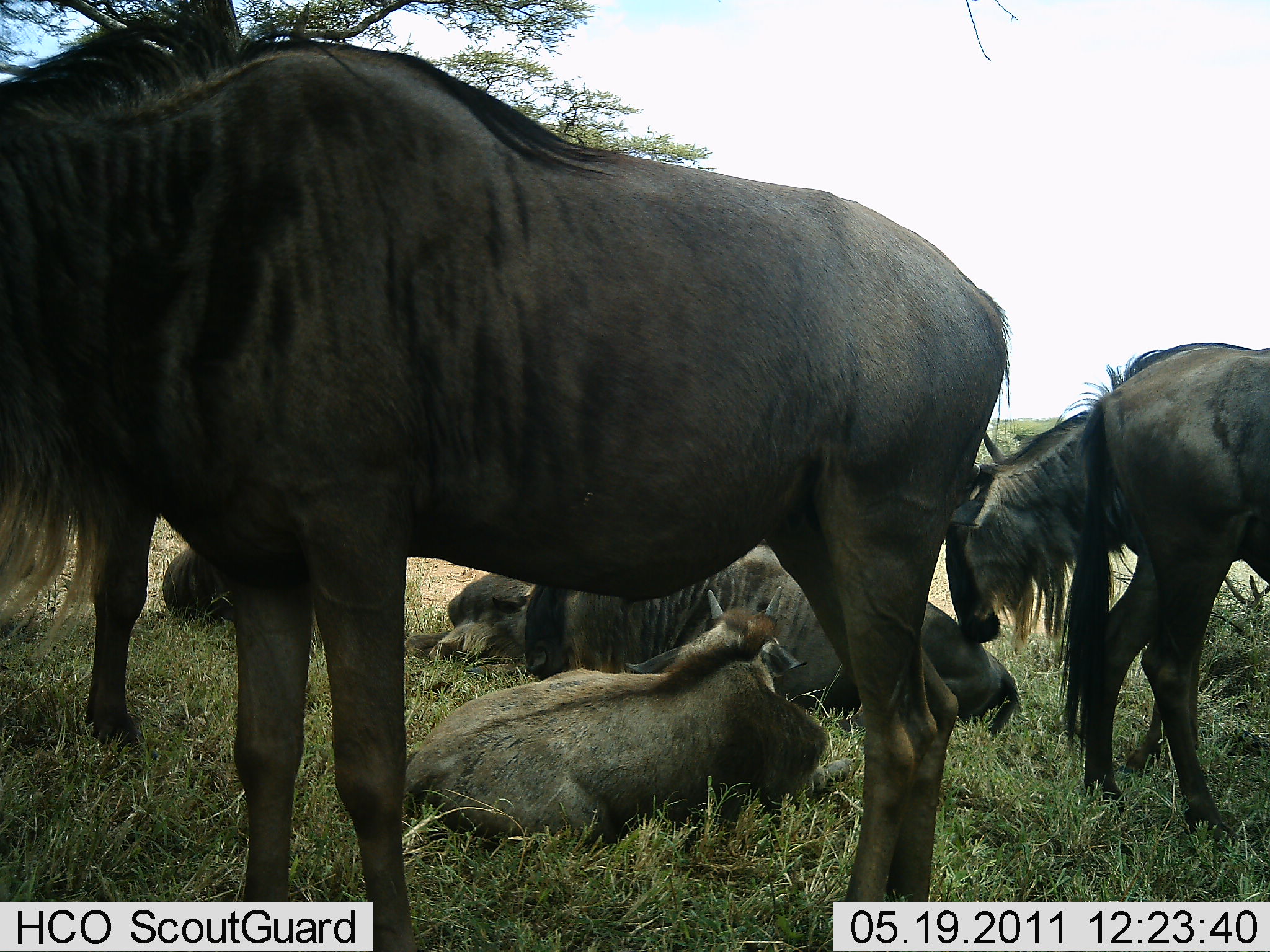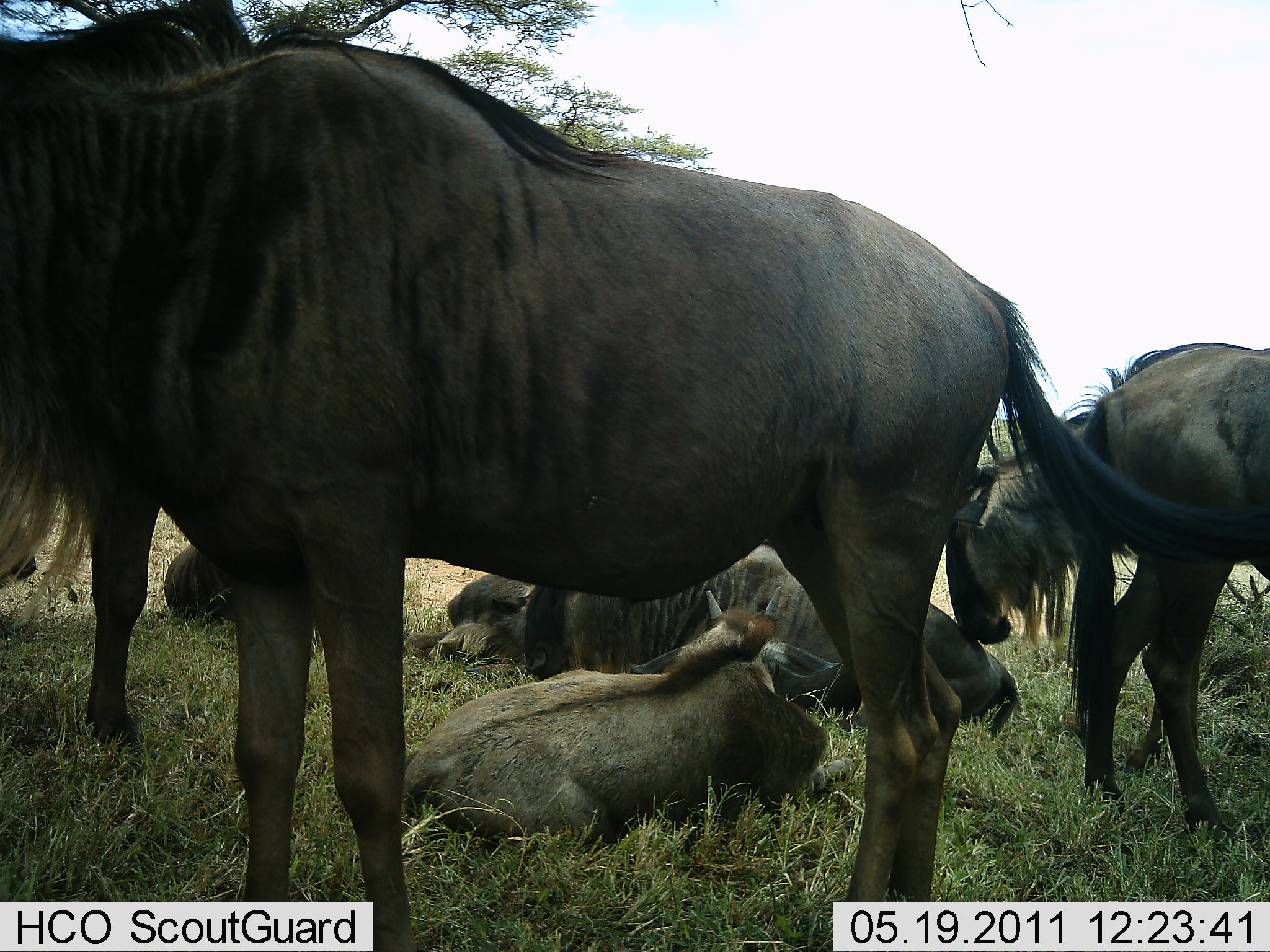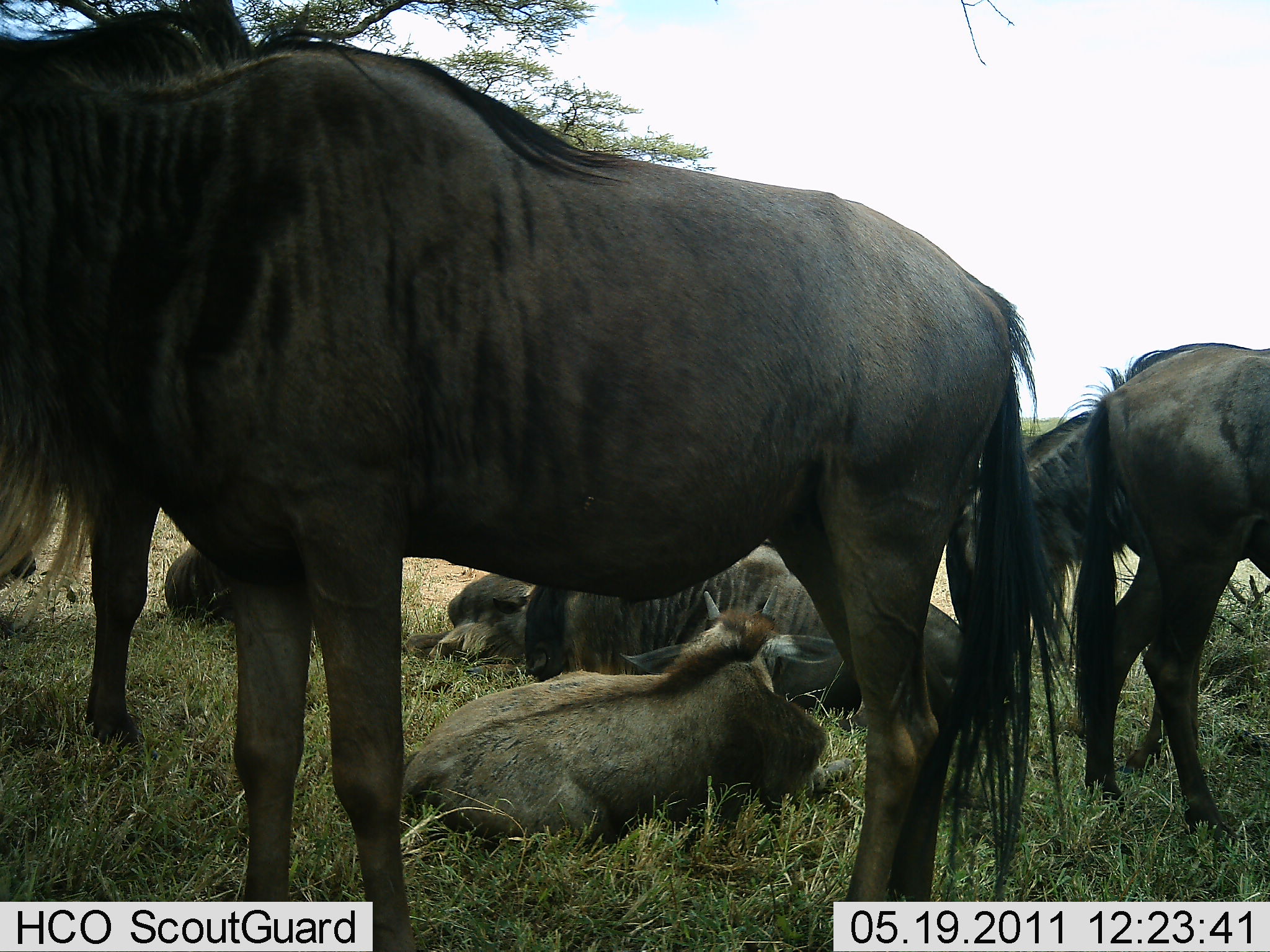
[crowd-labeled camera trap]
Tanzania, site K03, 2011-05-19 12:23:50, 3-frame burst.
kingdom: Animalia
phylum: Chordata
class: Mammalia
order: Artiodactyla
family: Bovidae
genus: Connochaetes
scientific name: Connochaetes taurinus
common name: blue wildebeest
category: wildebeest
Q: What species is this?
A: Wildebeest (blue wildebeest) (Connochaetes taurinus).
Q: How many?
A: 7.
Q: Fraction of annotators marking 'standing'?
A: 60%.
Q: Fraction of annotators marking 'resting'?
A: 100%.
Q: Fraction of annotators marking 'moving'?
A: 0%.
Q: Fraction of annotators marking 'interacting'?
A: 7%.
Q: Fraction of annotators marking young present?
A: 7%.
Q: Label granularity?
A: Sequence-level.